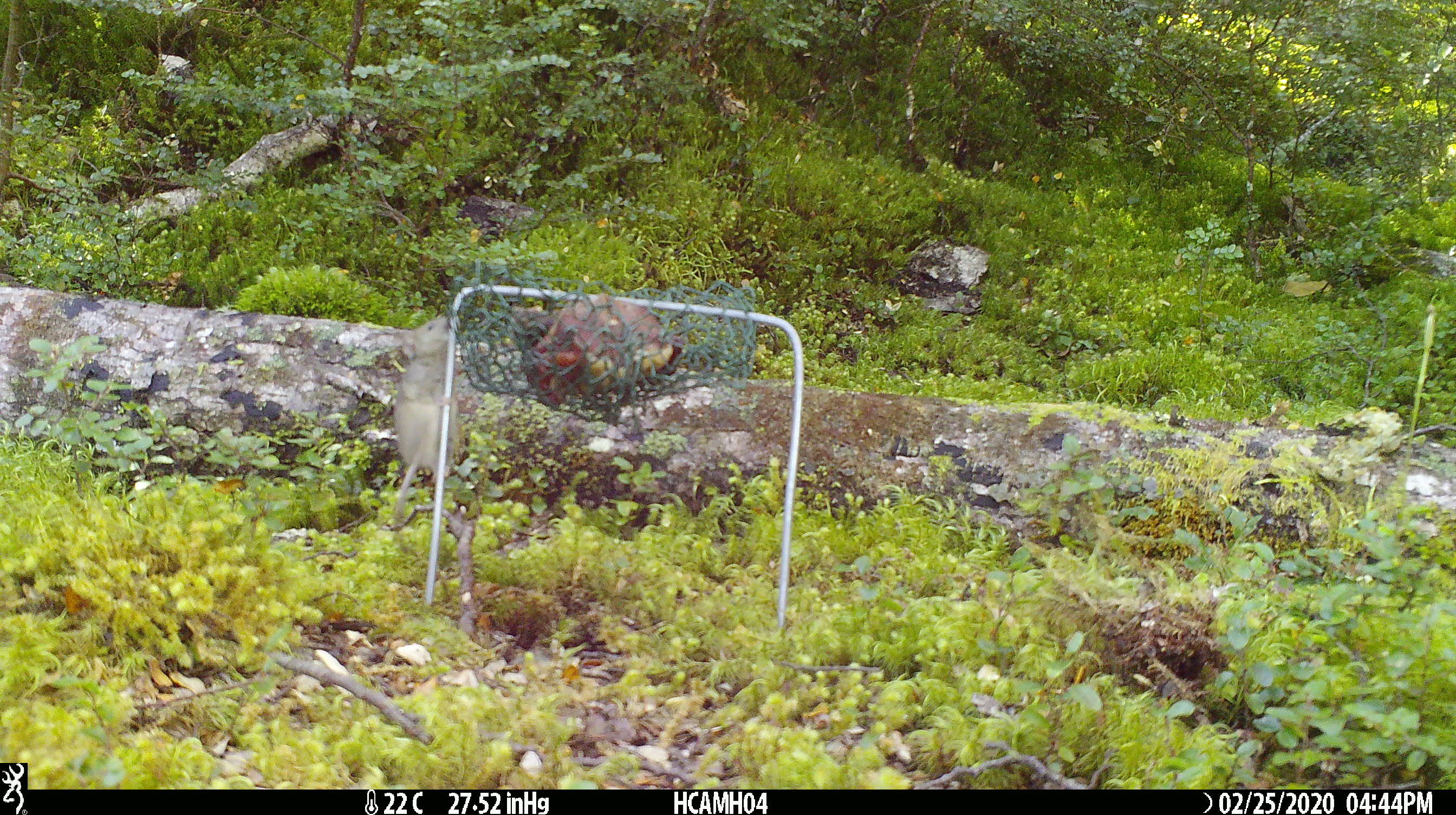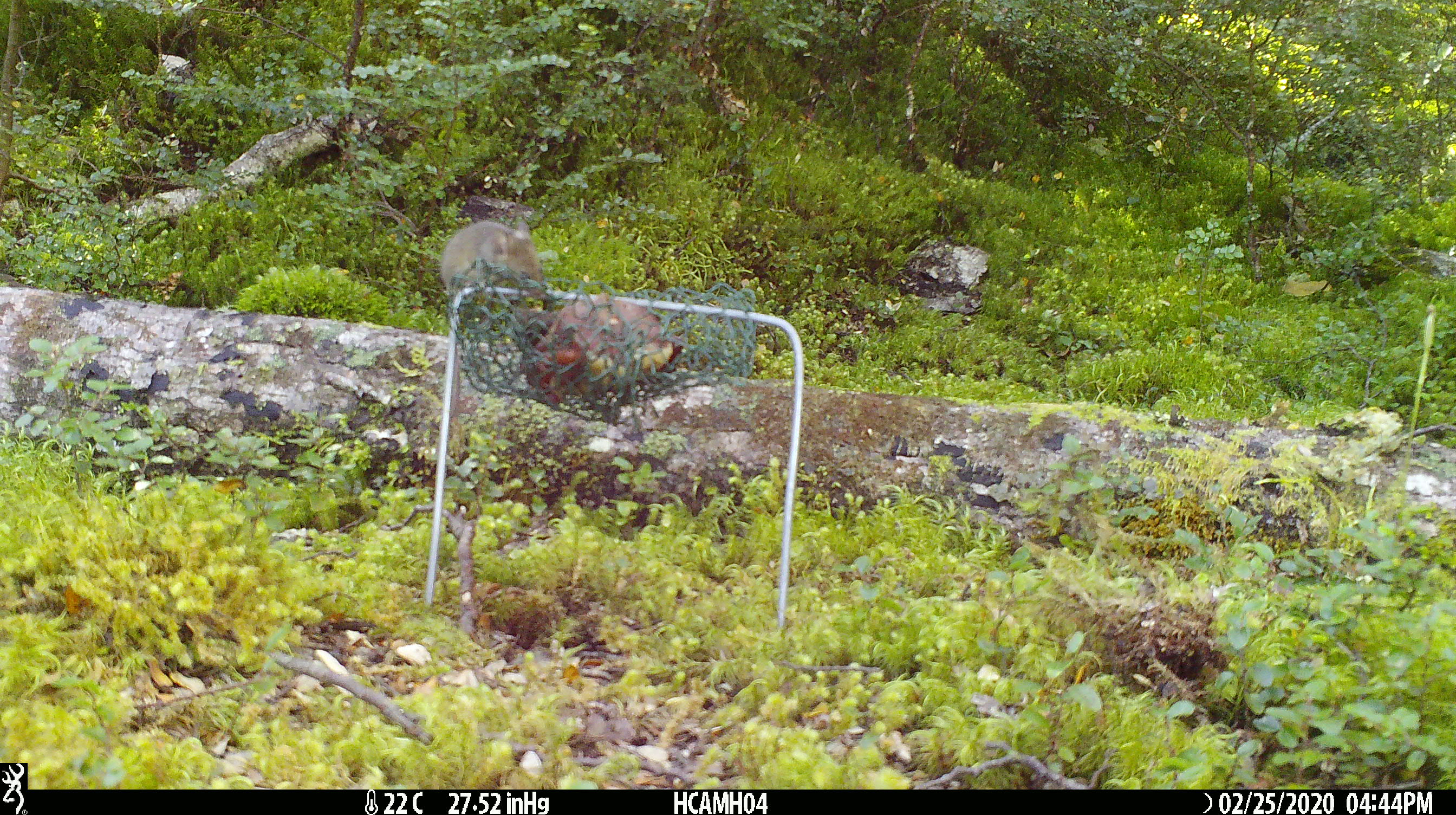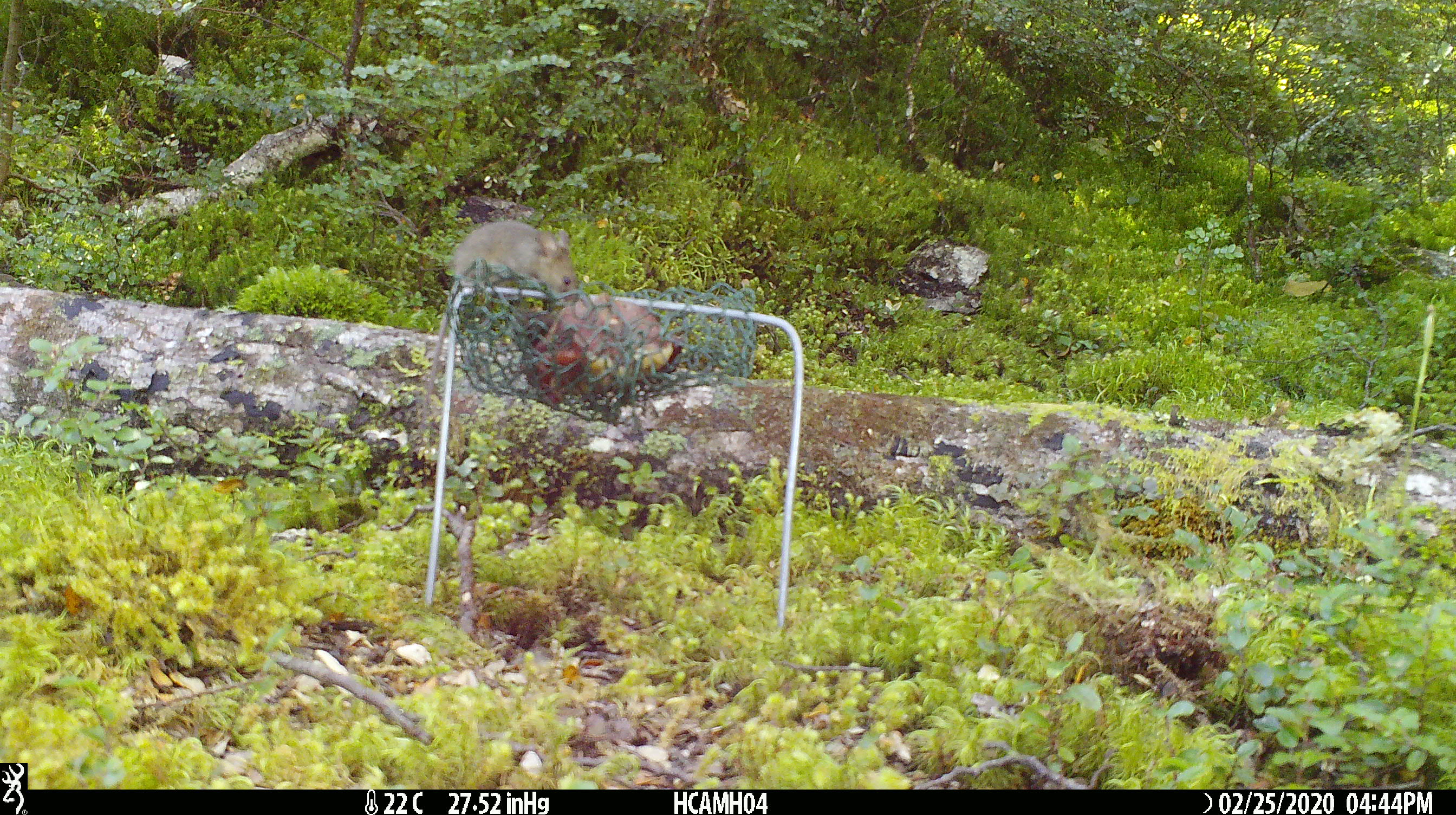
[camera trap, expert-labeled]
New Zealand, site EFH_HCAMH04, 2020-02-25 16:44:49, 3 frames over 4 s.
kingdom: Animalia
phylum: Chordata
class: Mammalia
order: Rodentia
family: Muridae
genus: Mus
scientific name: Mus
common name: mouse